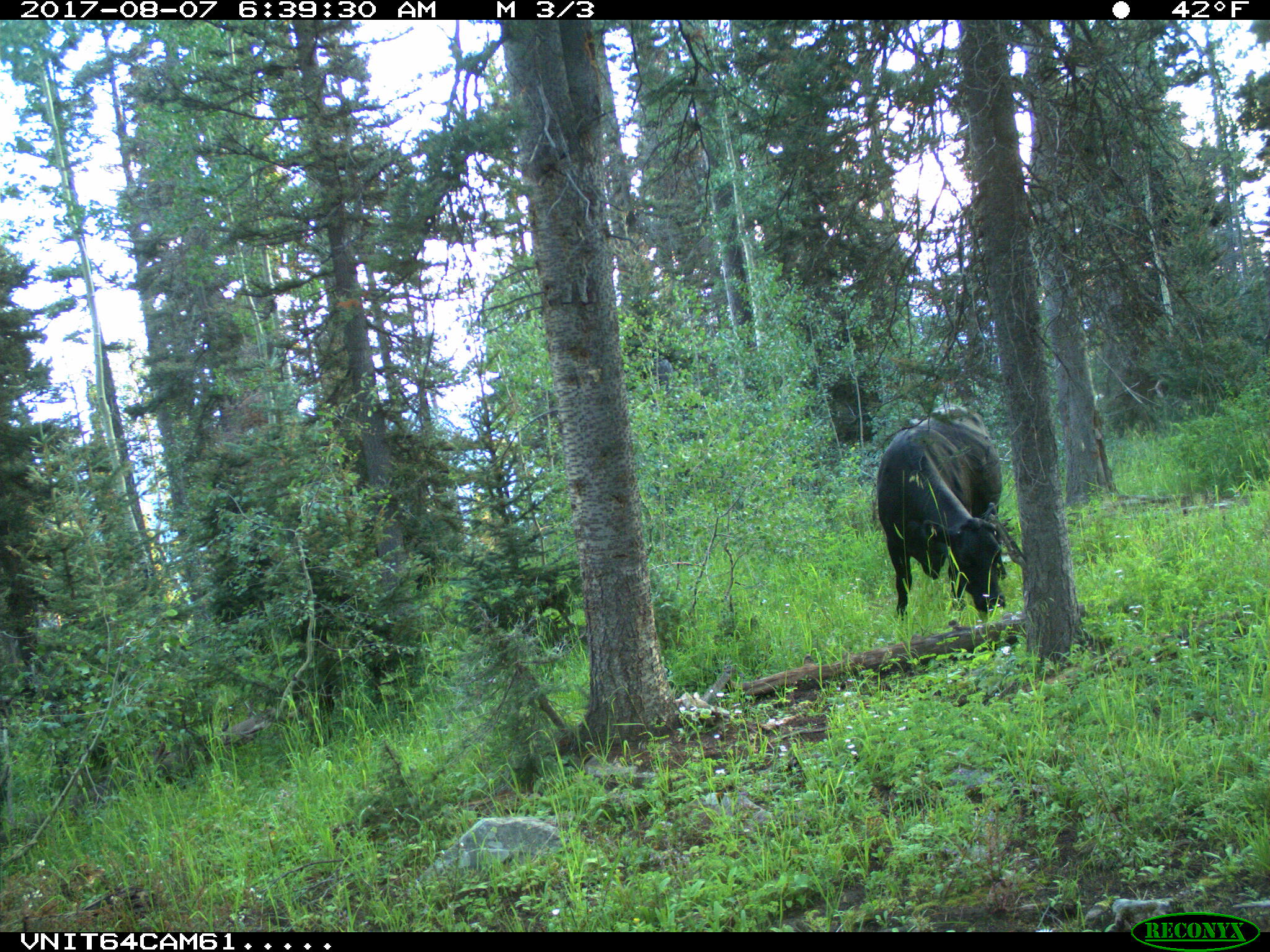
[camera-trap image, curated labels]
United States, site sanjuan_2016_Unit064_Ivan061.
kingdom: Animalia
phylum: Chordata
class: Mammalia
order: Artiodactyla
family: Bovidae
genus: Bos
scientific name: Bos taurus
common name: domestic cow